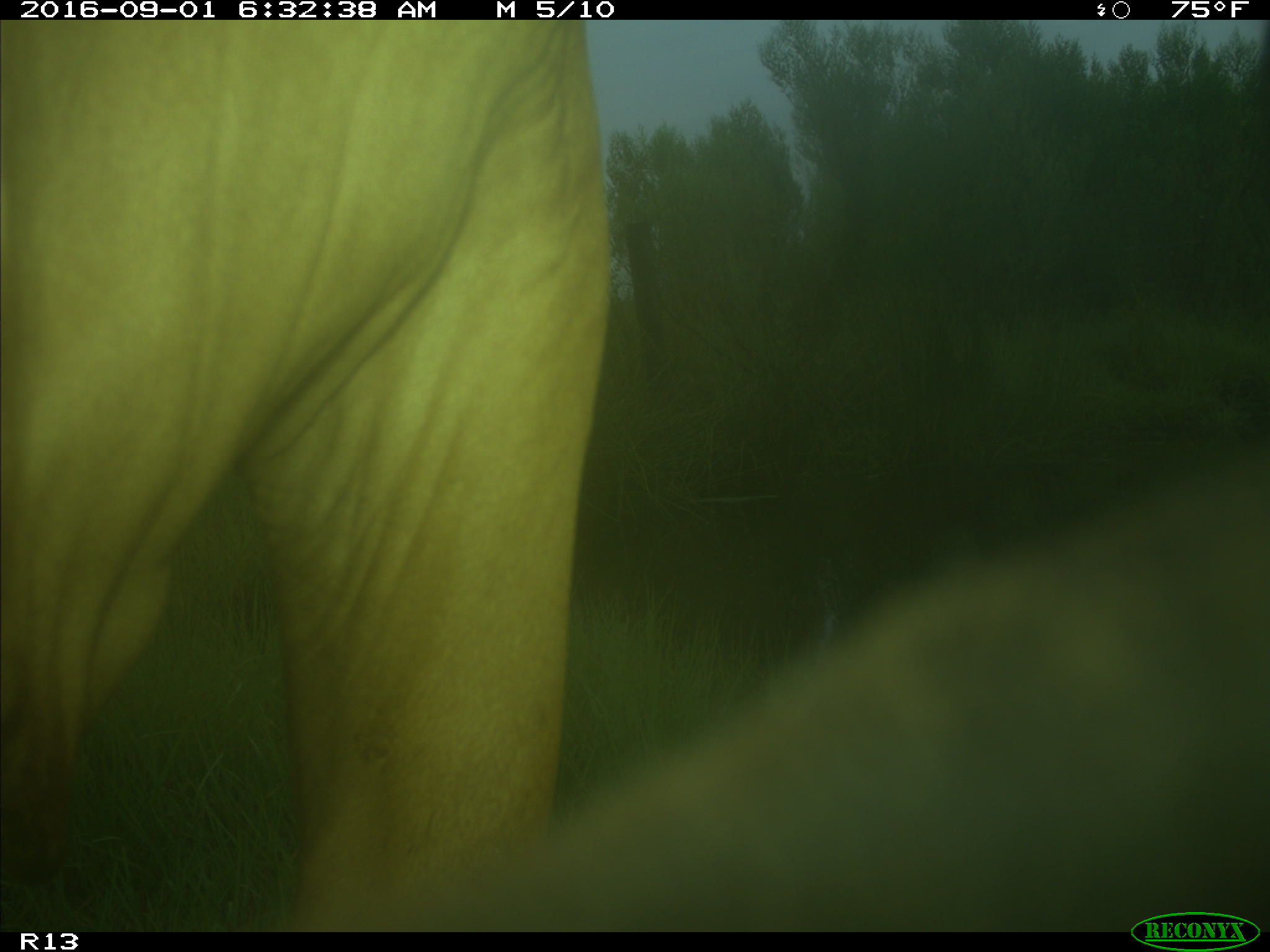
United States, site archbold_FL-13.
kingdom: Animalia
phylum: Chordata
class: Mammalia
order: Artiodactyla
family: Bovidae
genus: Bos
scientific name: Bos taurus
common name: domestic cow